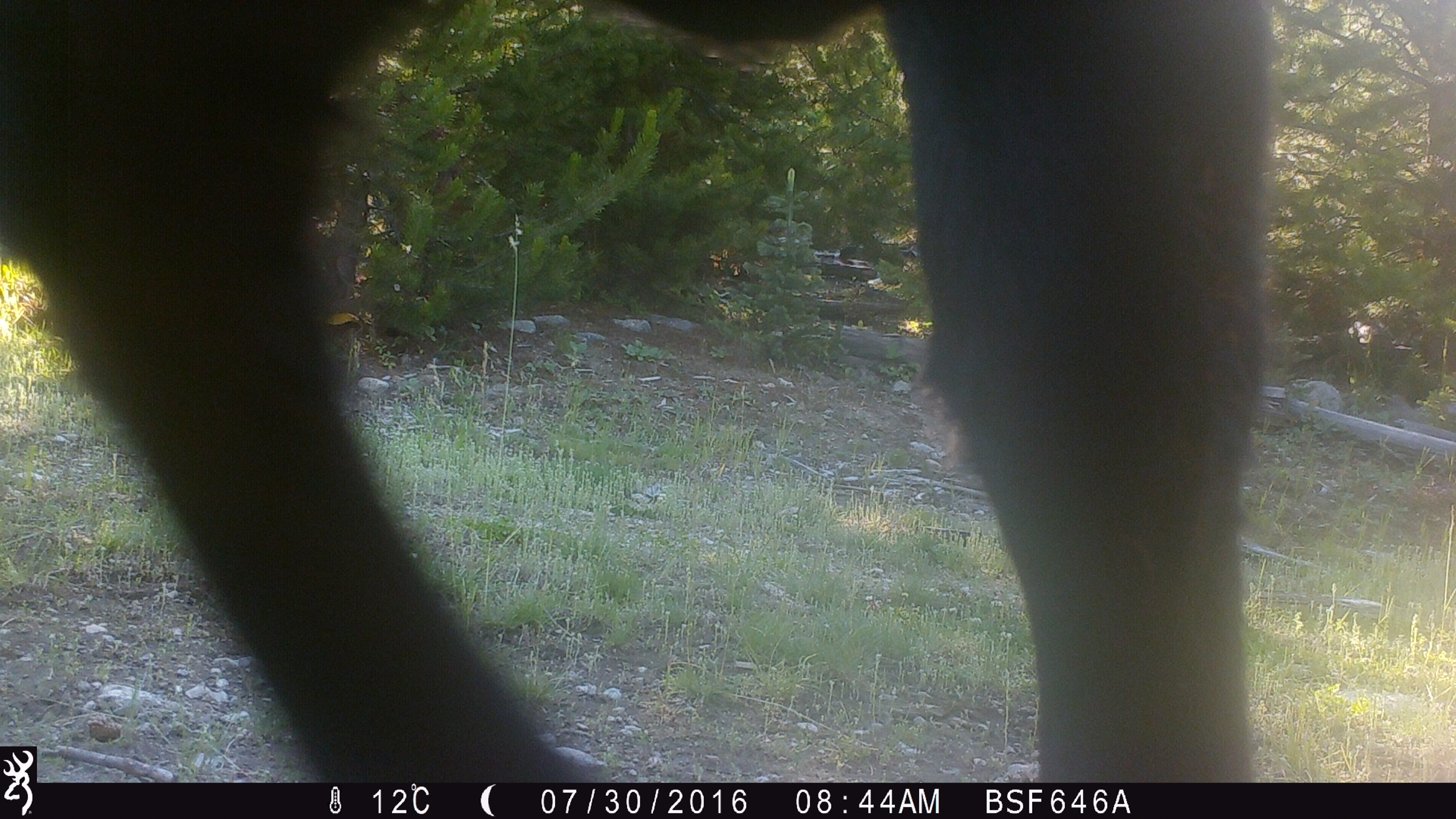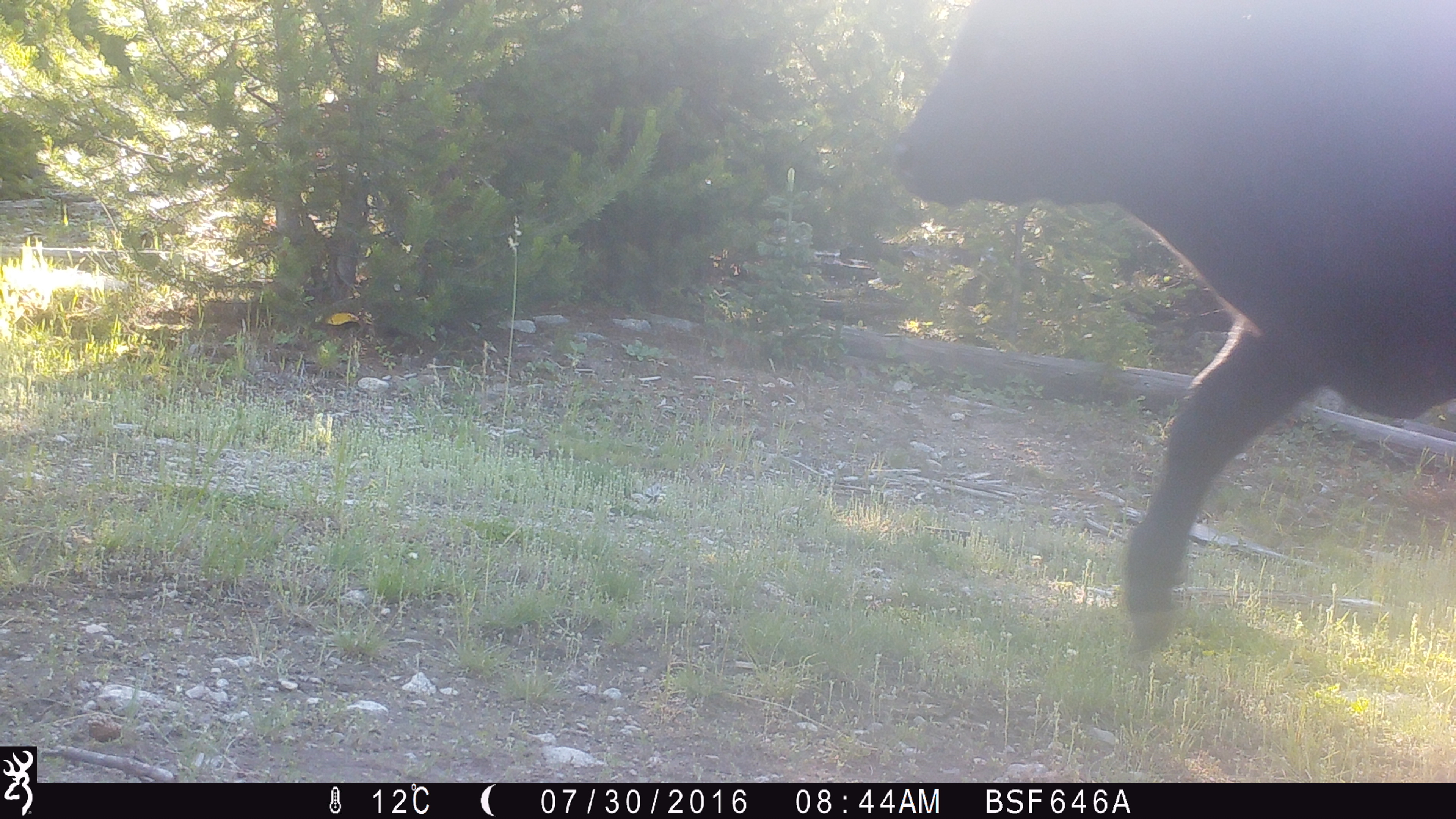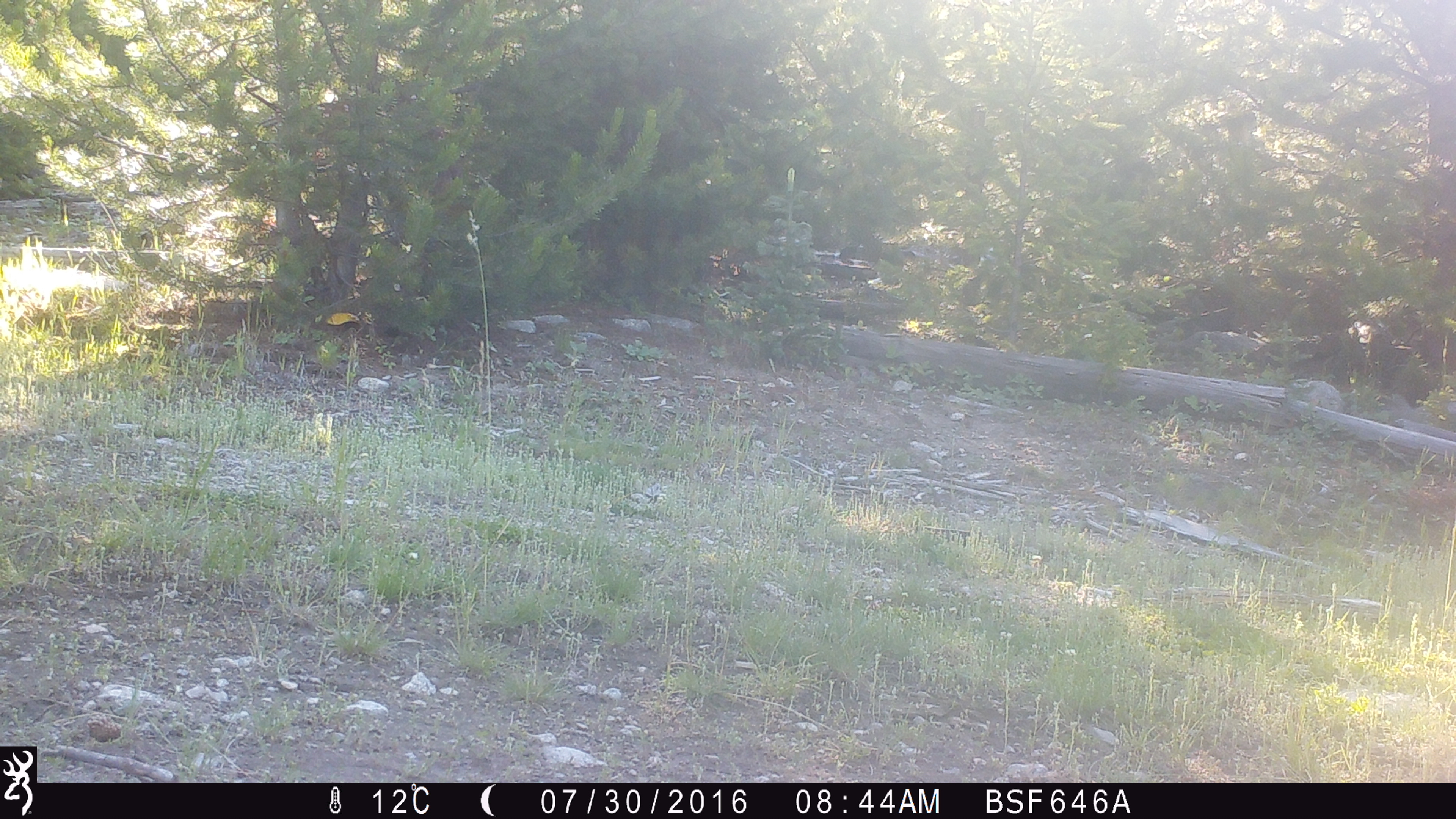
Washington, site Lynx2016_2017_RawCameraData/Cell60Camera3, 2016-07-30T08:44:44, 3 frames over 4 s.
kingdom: Animalia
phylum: Chordata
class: Mammalia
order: Artiodactyla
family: Bovidae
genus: Bos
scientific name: Bos taurus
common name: domestic cattle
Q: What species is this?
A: Domestic cattle (Bos taurus).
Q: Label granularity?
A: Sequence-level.